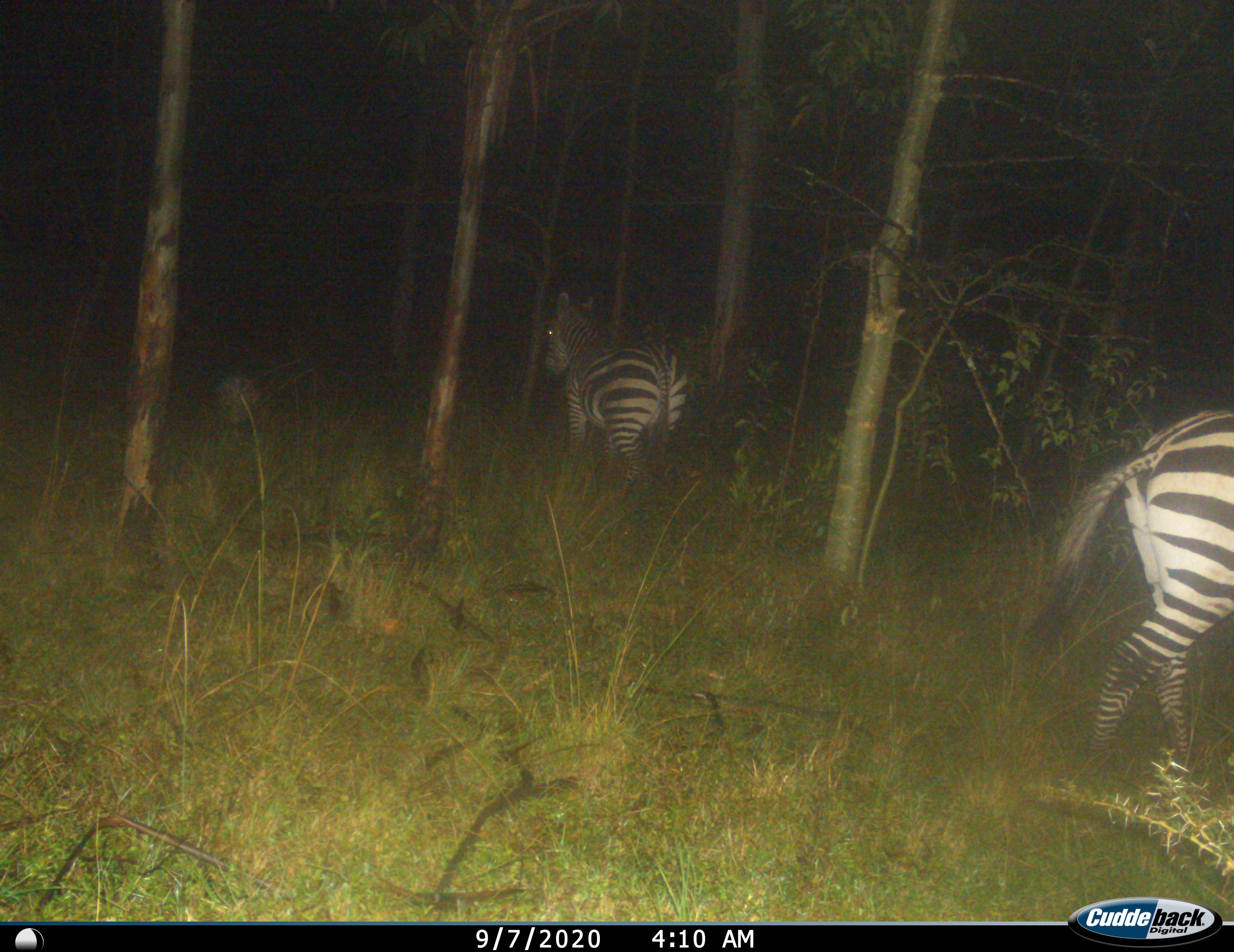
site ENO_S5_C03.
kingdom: Animalia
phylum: Chordata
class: Mammalia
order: Perissodactyla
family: Equidae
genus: Equus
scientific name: Equus quagga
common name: plains zebra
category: zebraplains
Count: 3.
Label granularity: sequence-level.